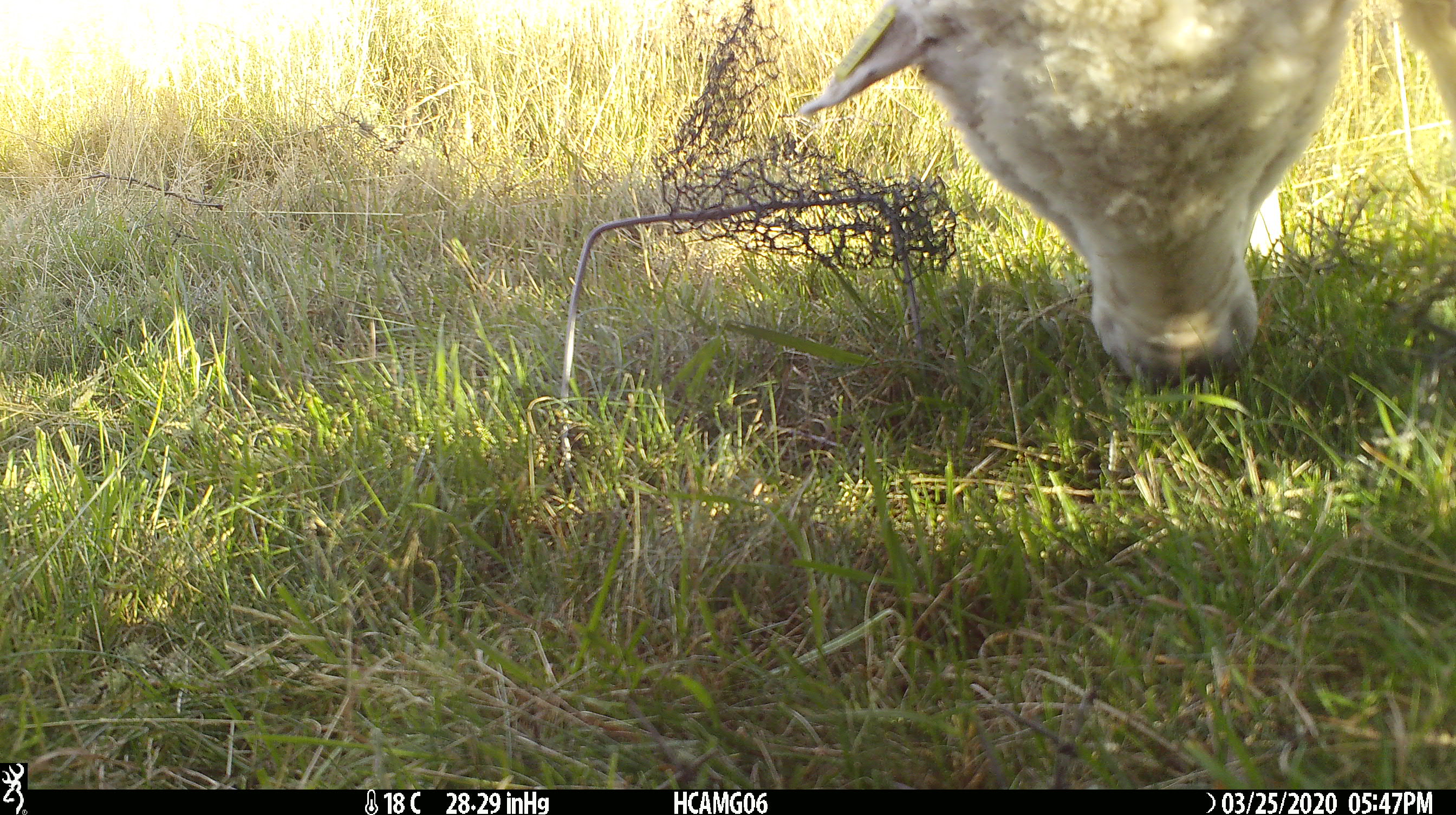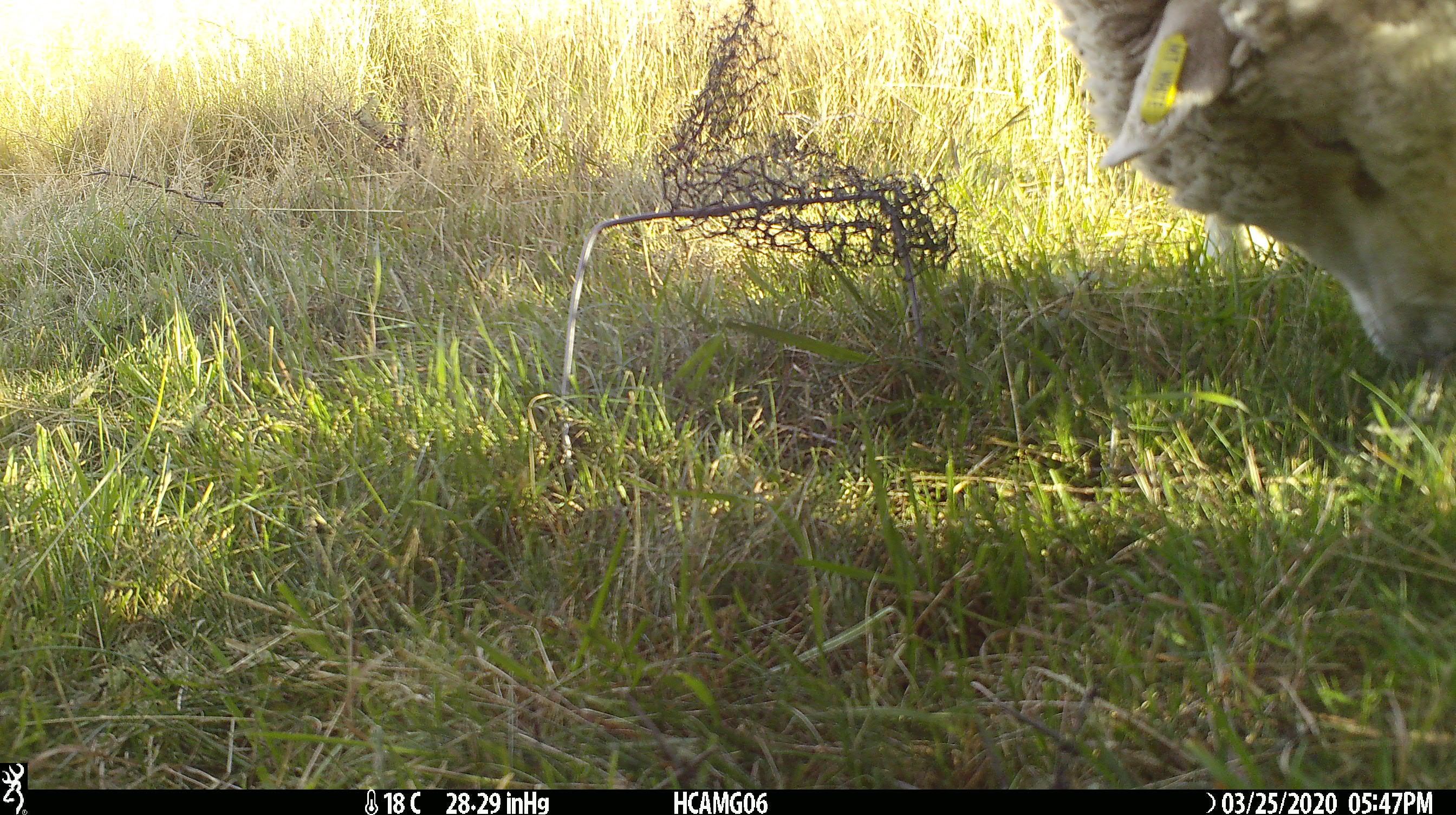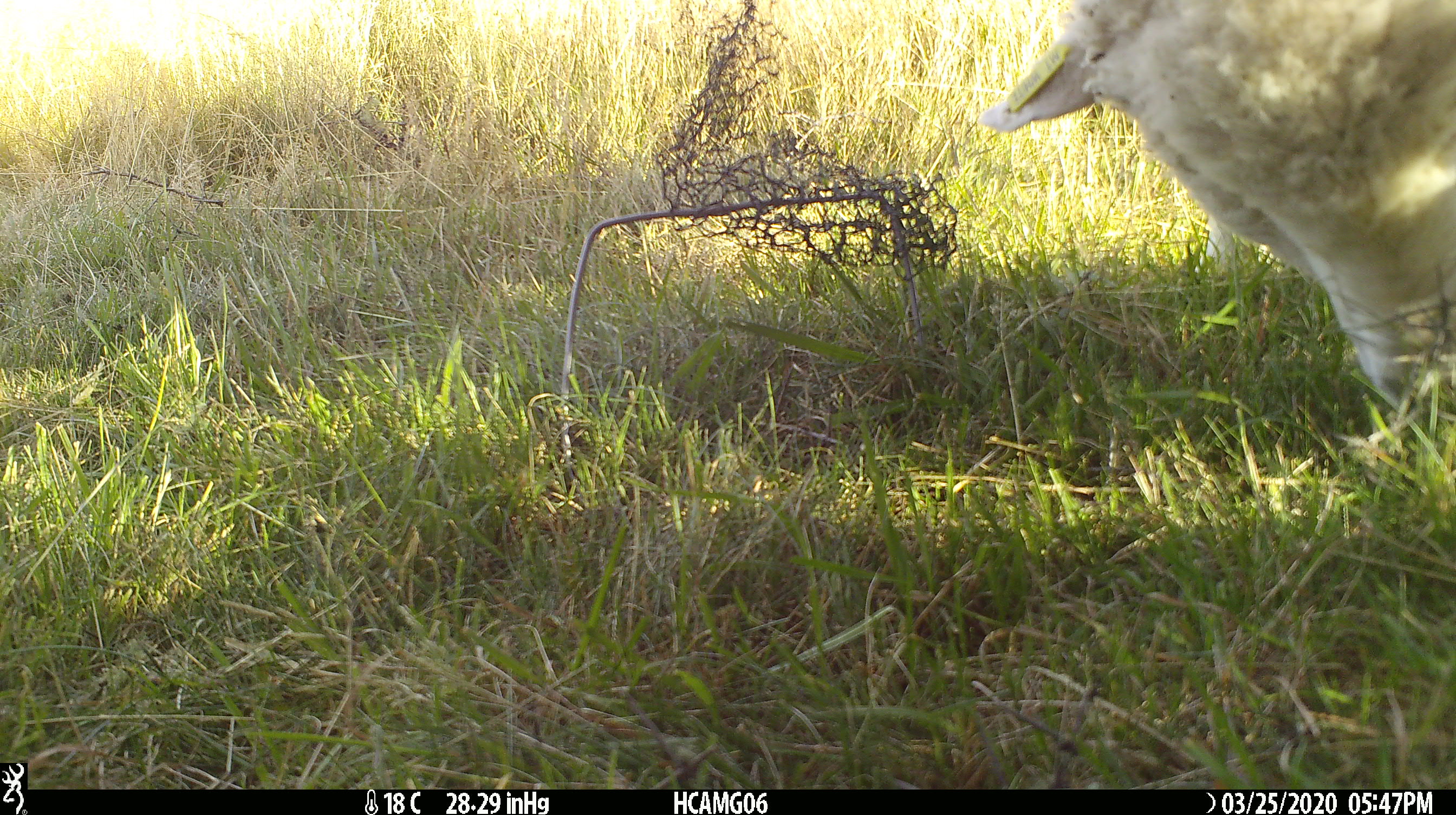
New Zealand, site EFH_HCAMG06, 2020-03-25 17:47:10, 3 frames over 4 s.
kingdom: Animalia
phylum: Chordata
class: Mammalia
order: Artiodactyla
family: Bovidae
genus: Ovis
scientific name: Ovis aries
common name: domestic sheep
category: sheep